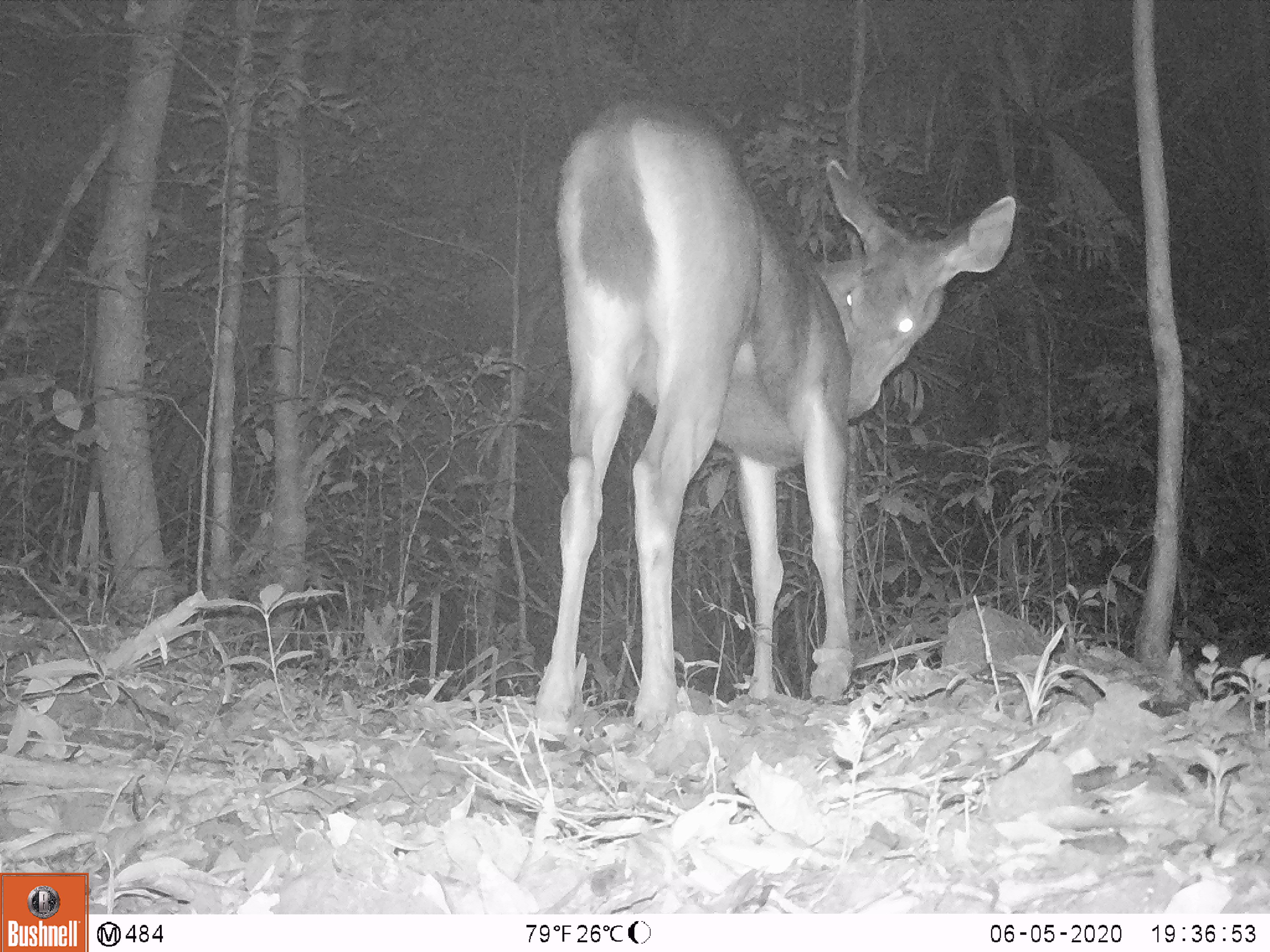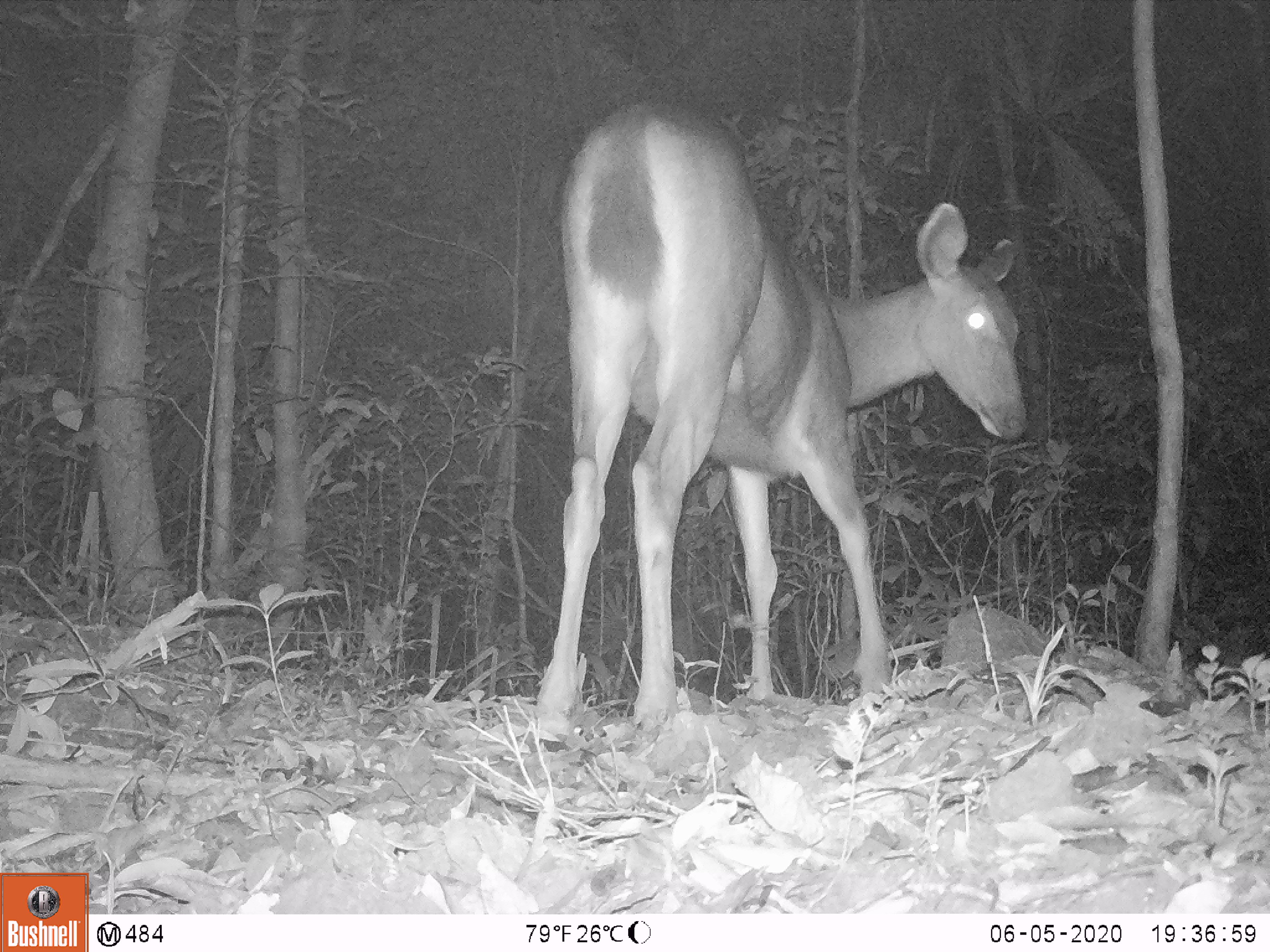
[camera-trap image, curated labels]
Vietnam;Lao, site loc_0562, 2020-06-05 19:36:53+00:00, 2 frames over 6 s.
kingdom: Animalia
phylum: Chordata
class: Mammalia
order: Artiodactyla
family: Cervidae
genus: Rusa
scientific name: Rusa unicolor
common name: sambar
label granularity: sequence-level